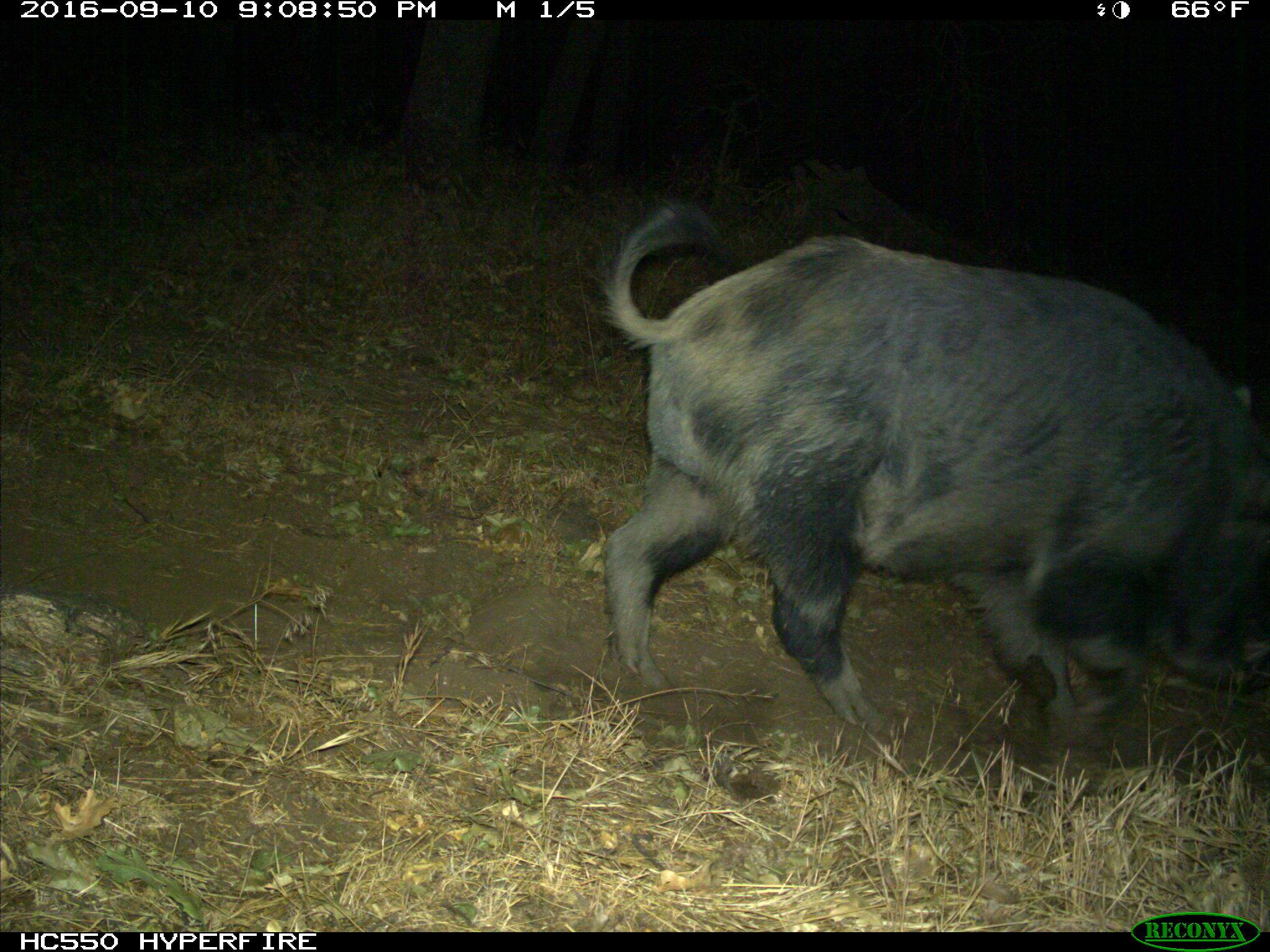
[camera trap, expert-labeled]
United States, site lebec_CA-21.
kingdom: Animalia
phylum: Chordata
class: Mammalia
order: Artiodactyla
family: Suidae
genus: Sus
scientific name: Sus scrofa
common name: wild boar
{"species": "Sus scrofa (wild boar)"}